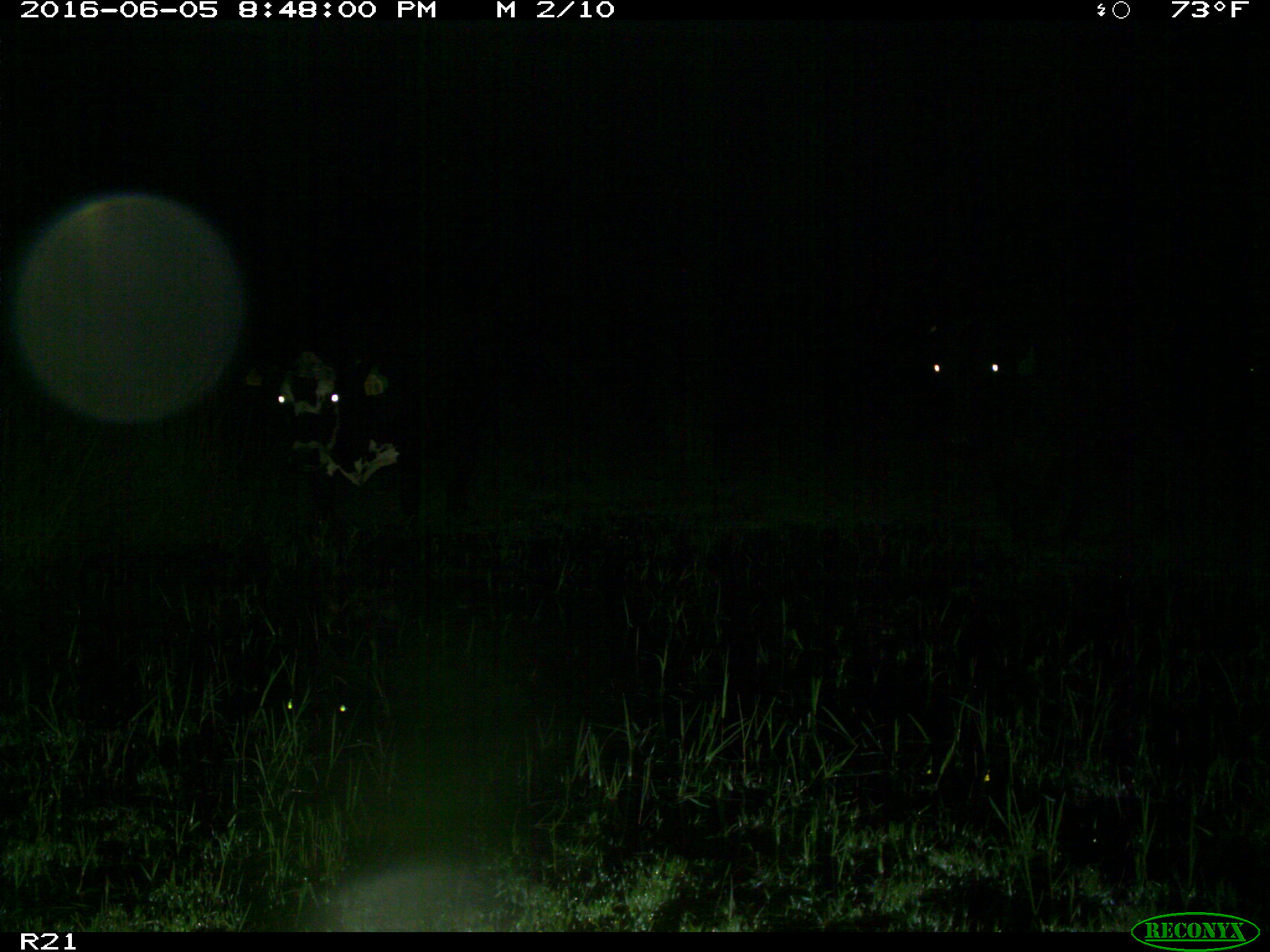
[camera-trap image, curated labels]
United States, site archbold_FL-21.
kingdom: Animalia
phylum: Chordata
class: Mammalia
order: Artiodactyla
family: Bovidae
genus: Bos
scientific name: Bos taurus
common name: domestic cow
Bos taurus (domestic cow).